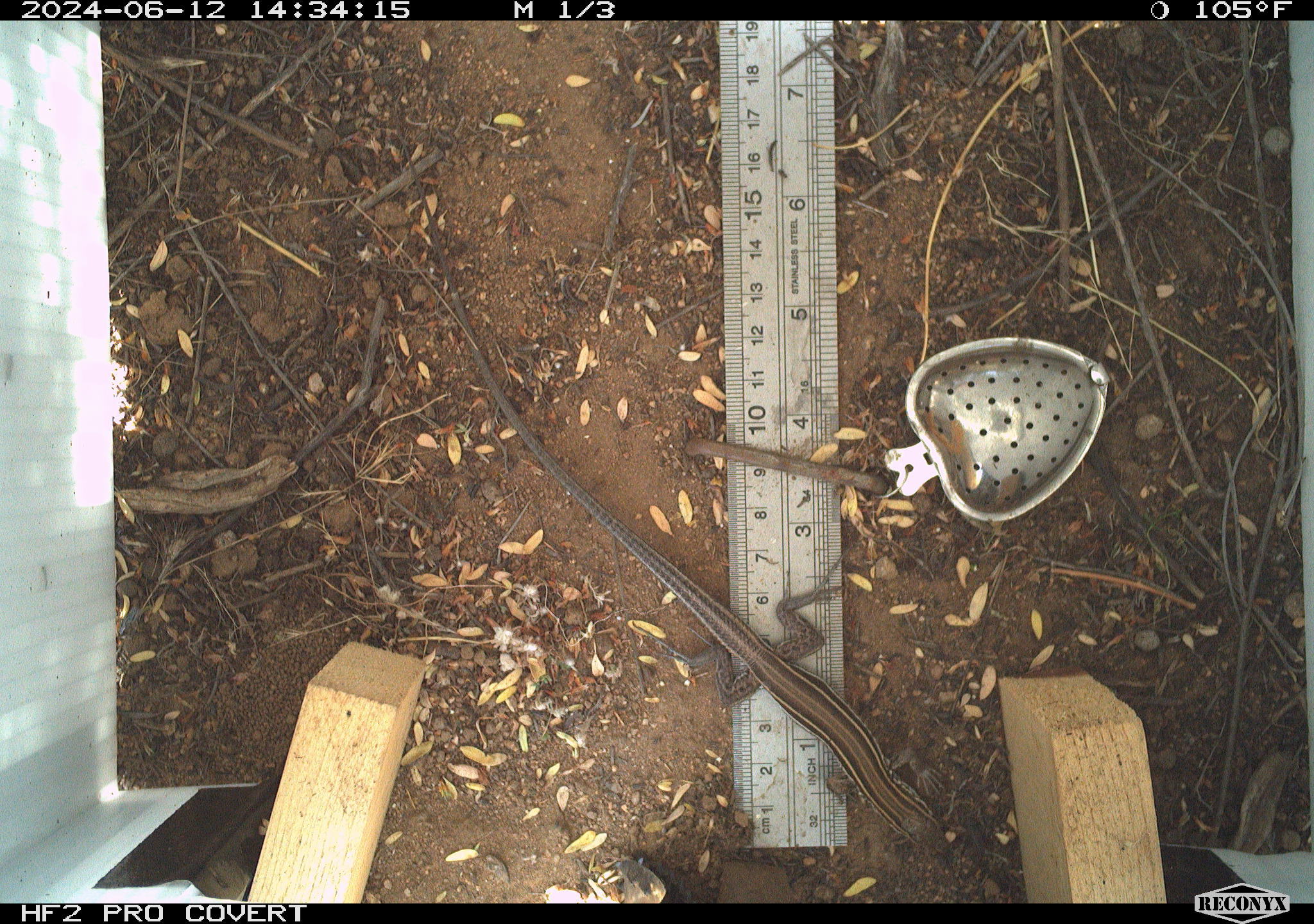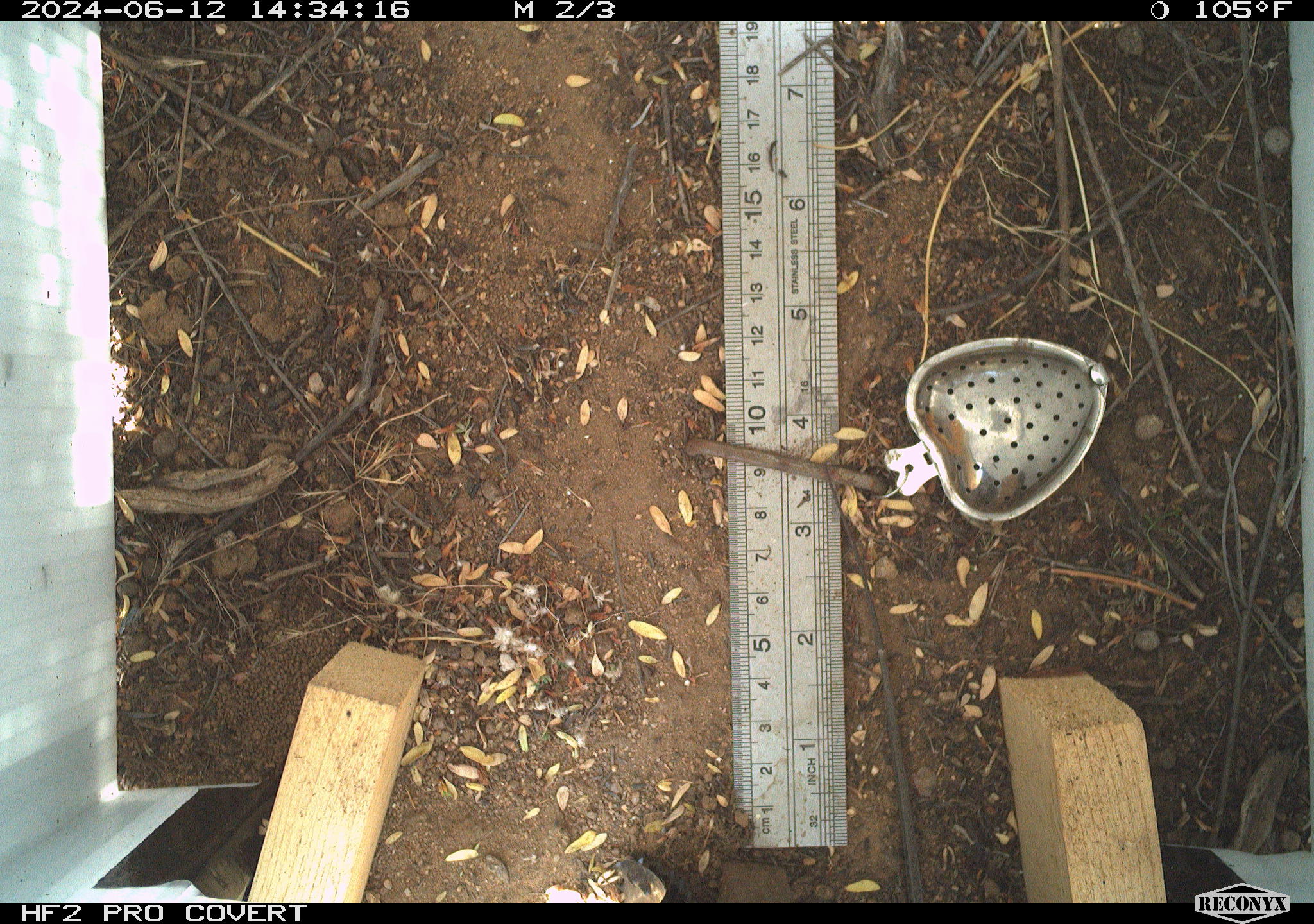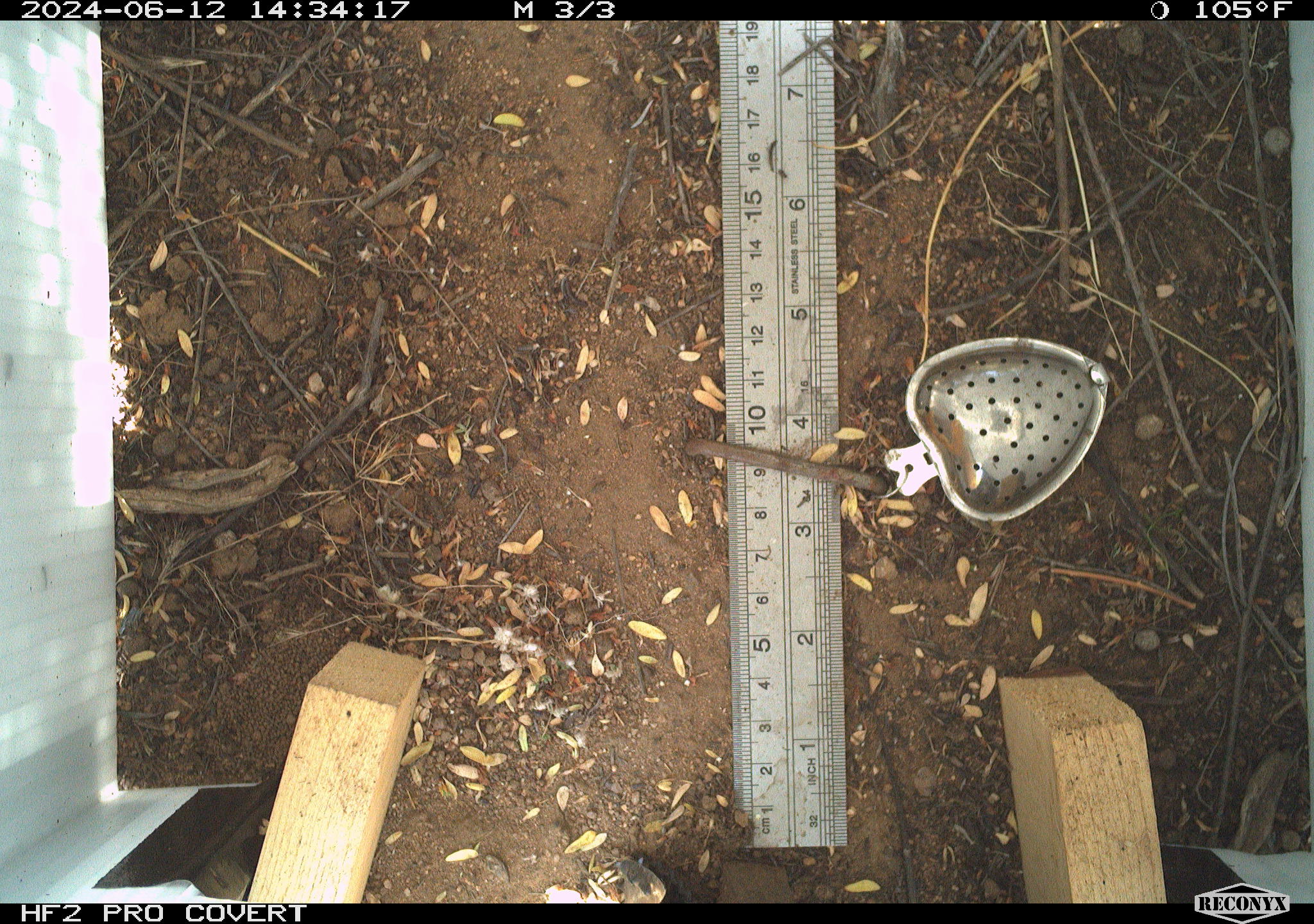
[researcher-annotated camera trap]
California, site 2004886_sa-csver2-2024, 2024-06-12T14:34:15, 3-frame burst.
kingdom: Animalia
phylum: Chordata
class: Reptilia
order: Squamata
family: Scincidae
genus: Plestiodon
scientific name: Plestiodon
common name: blue-tailed skinks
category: plestiodon species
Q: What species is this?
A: Plestiodon species (blue-tailed skinks) (Plestiodon).